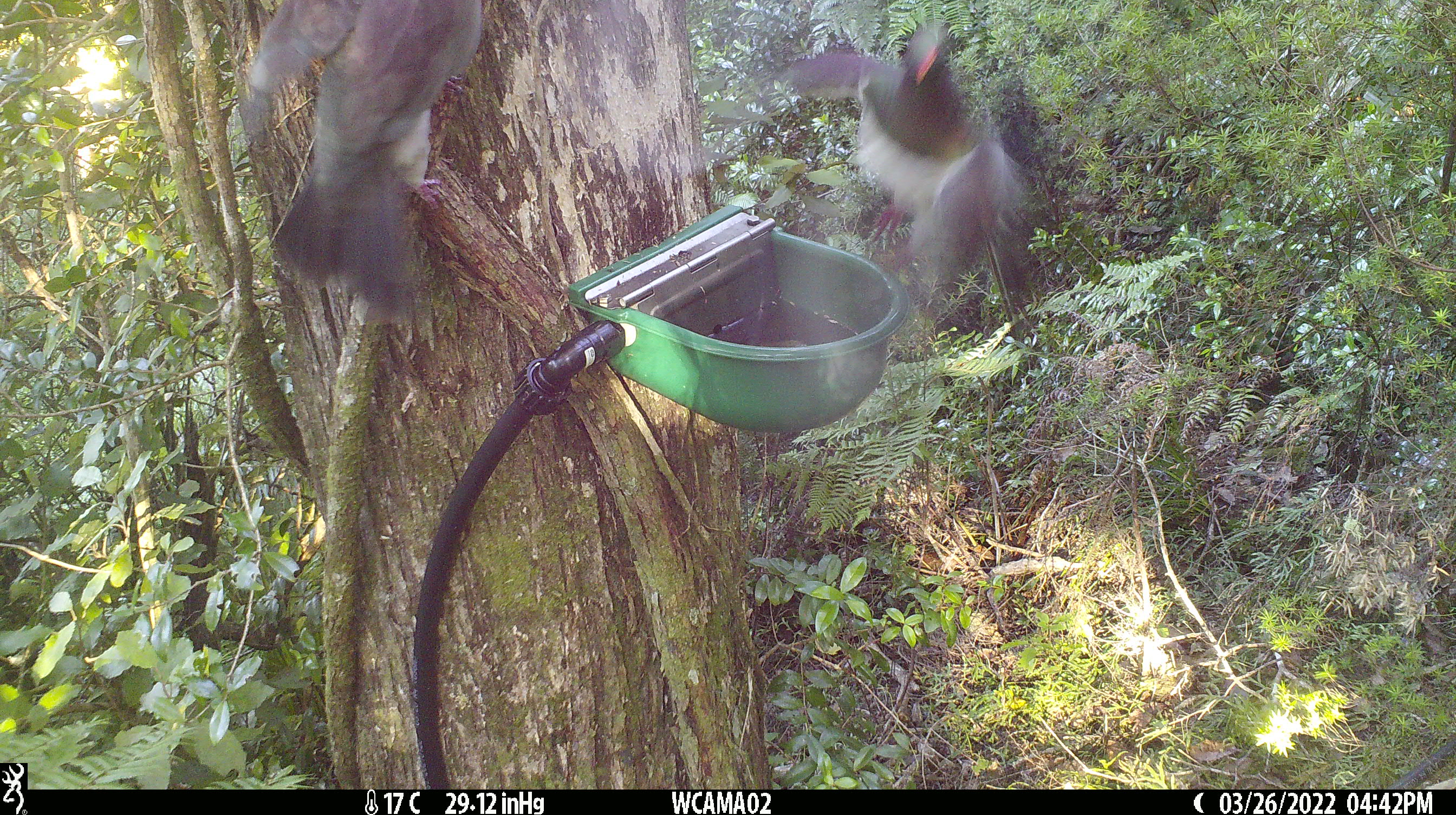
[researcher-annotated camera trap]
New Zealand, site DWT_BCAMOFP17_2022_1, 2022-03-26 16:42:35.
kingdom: Animalia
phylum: Chordata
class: Aves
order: Columbiformes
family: Columbidae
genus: Hemiphaga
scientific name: Hemiphaga novaeseelandiae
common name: new zealand pigeon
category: kereru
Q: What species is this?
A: Kereru (new zealand pigeon) (Hemiphaga novaeseelandiae).